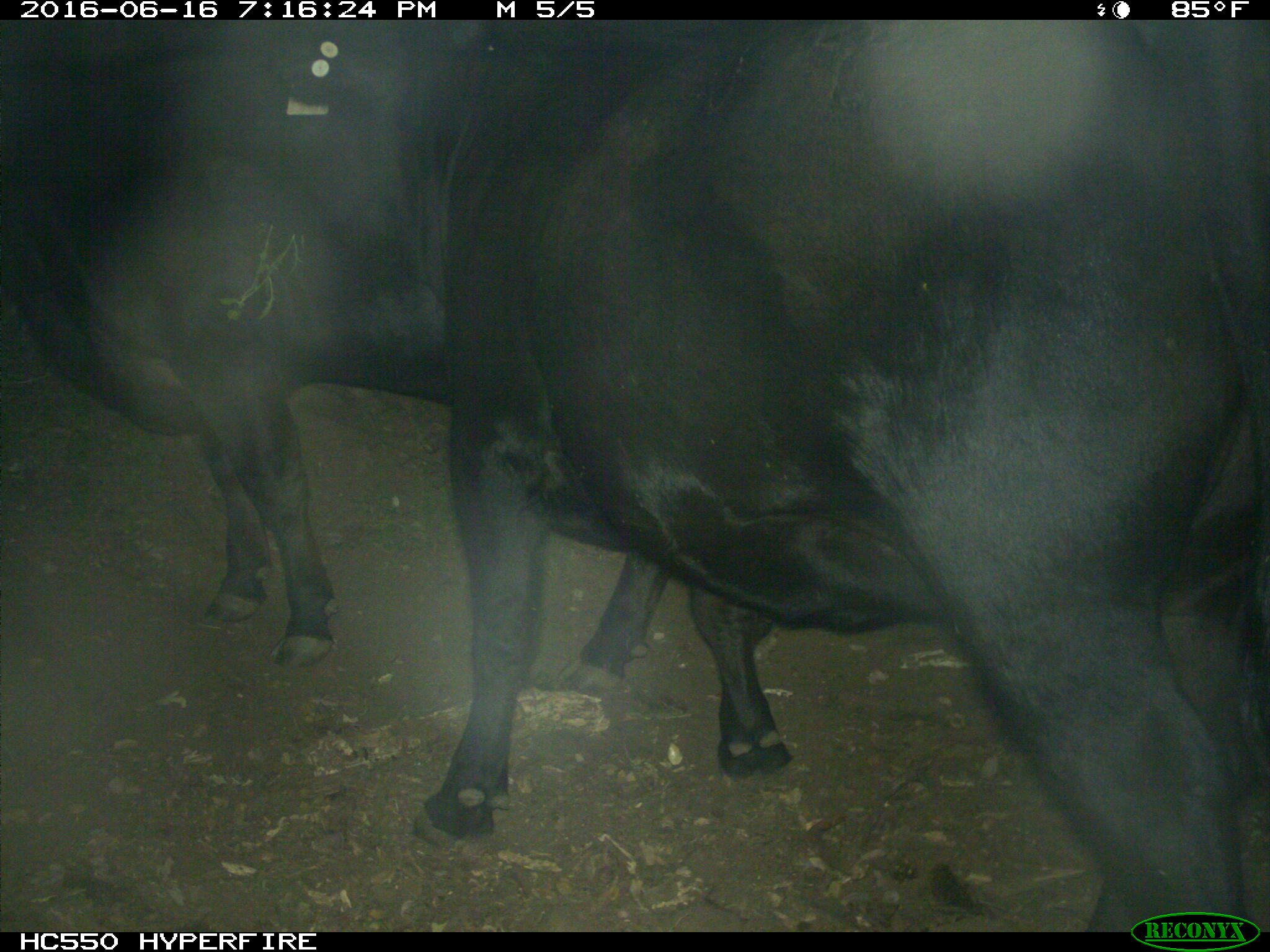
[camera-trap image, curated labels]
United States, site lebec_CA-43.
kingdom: Animalia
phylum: Chordata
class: Mammalia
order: Artiodactyla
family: Bovidae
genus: Bos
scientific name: Bos taurus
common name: domestic cow